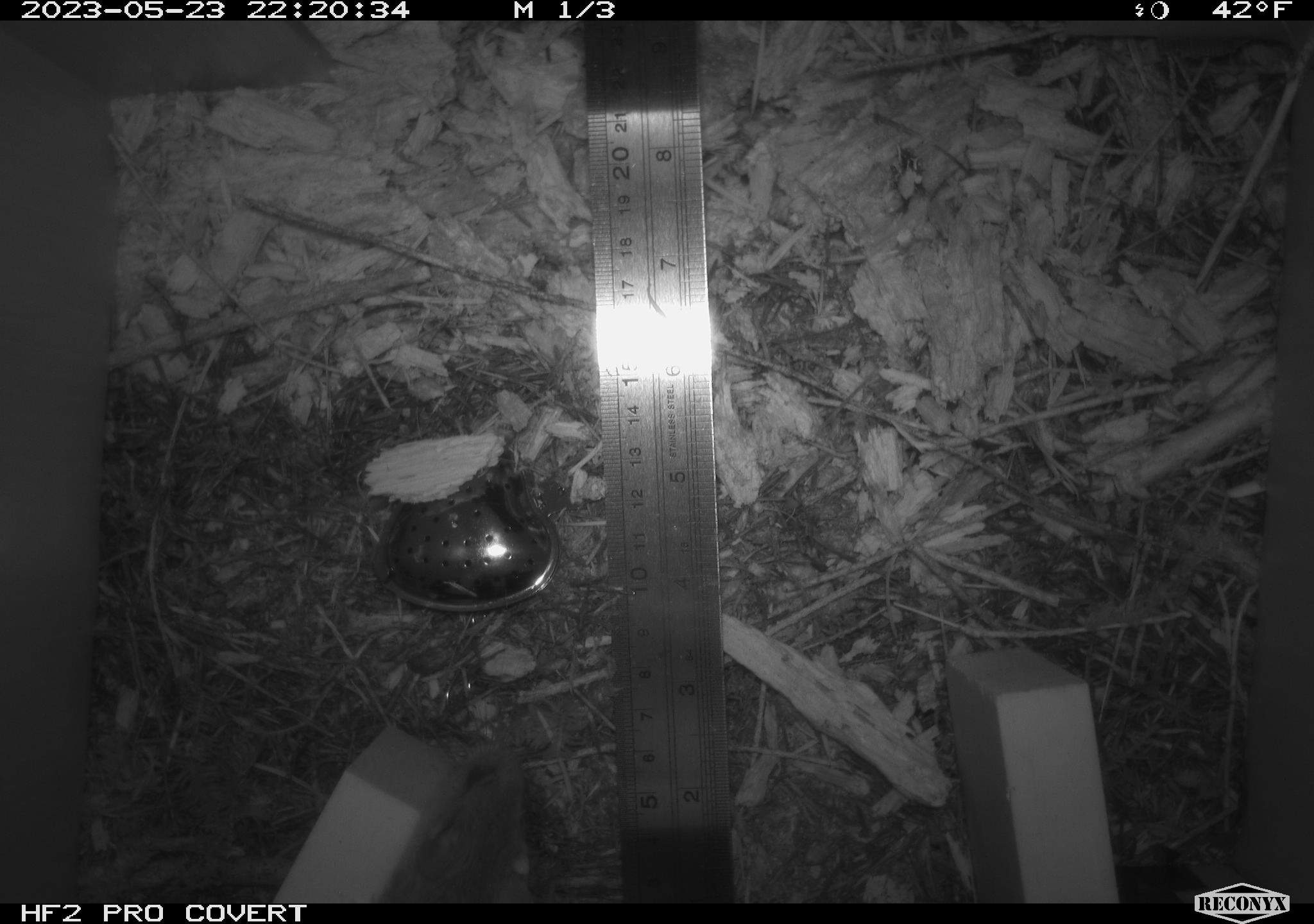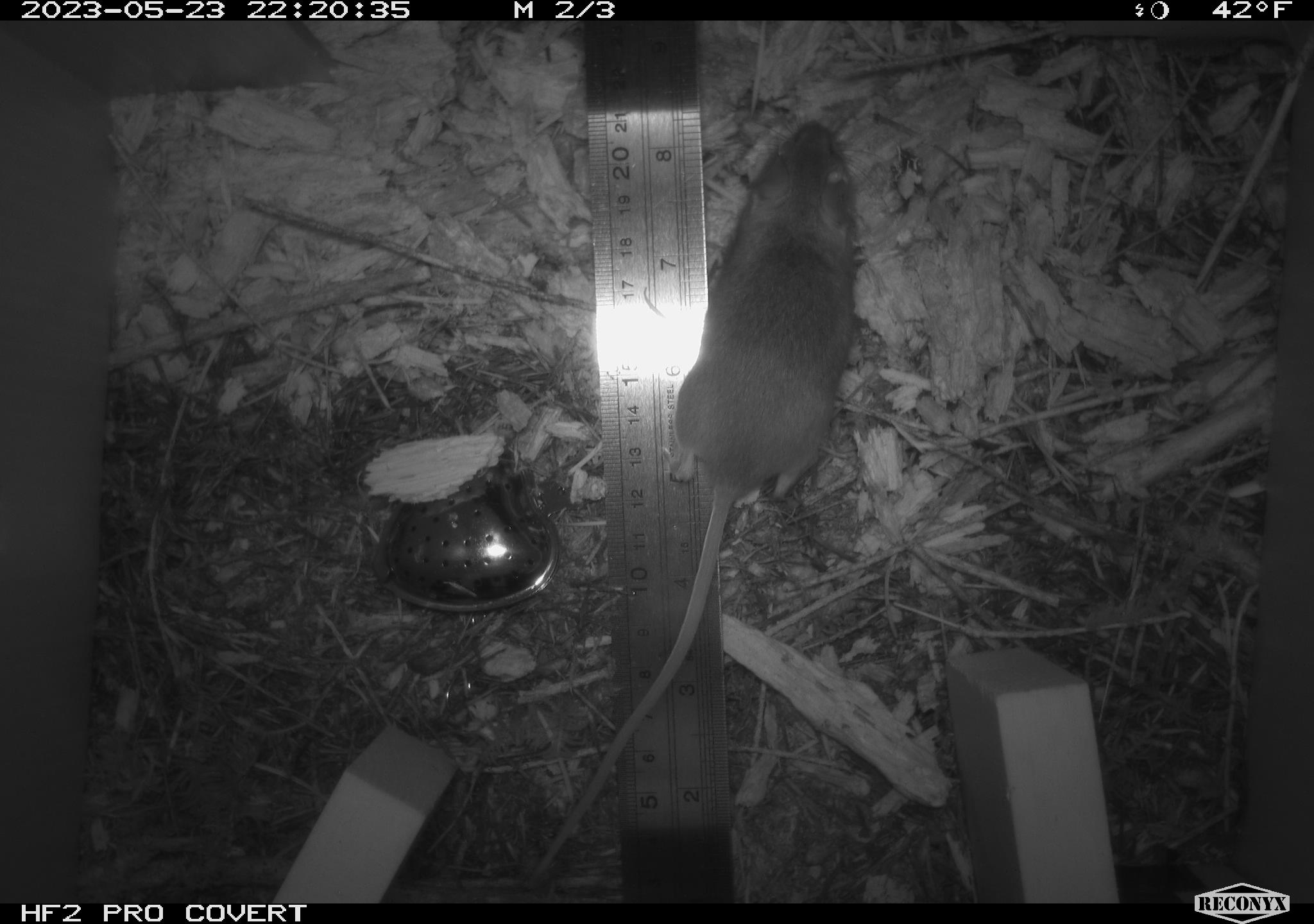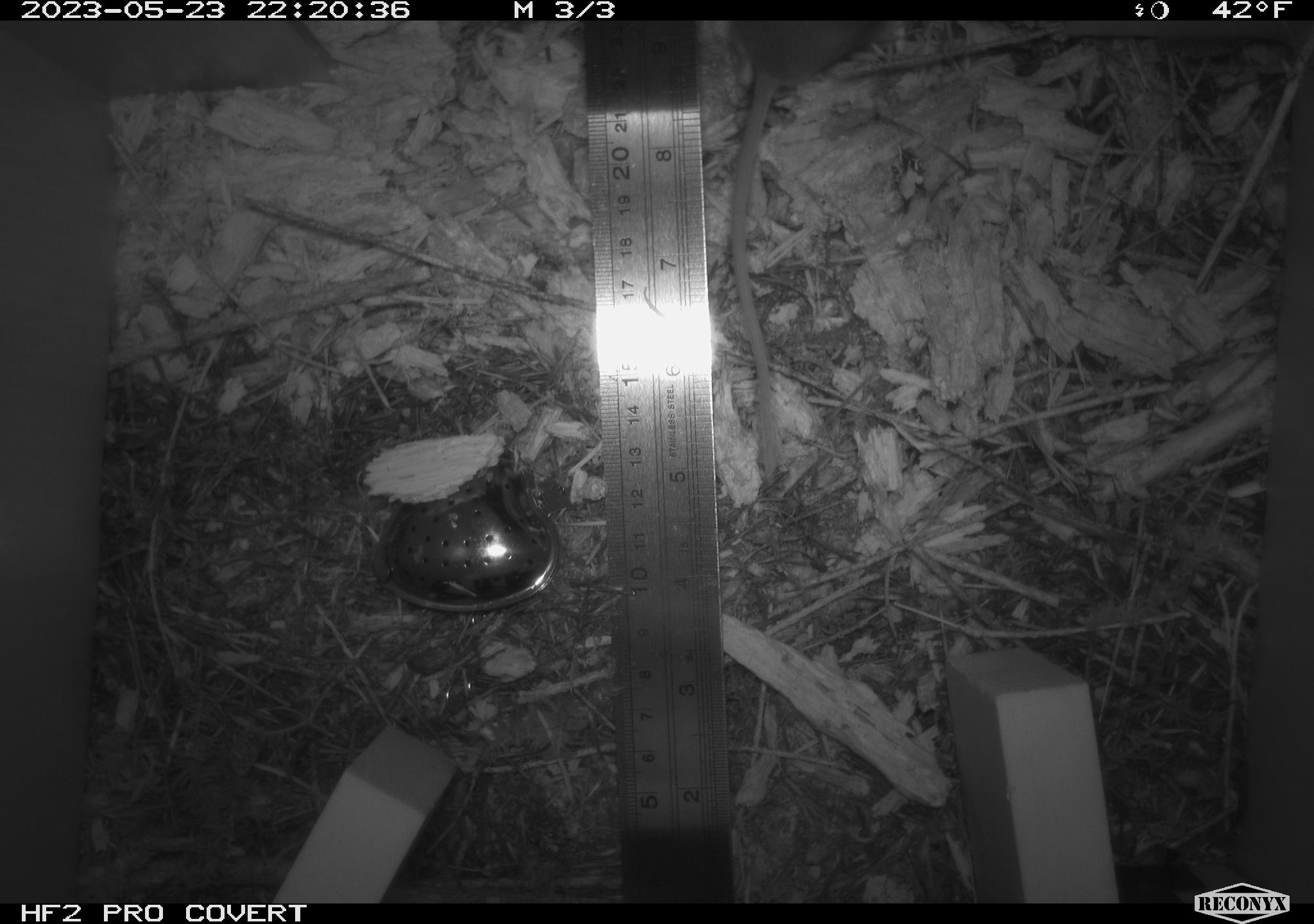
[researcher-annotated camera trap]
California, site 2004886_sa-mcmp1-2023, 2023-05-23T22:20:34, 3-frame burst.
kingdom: Animalia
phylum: Chordata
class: Mammalia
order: Rodentia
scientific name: Rodentia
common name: mouse species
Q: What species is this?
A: Mouse species (Rodentia).